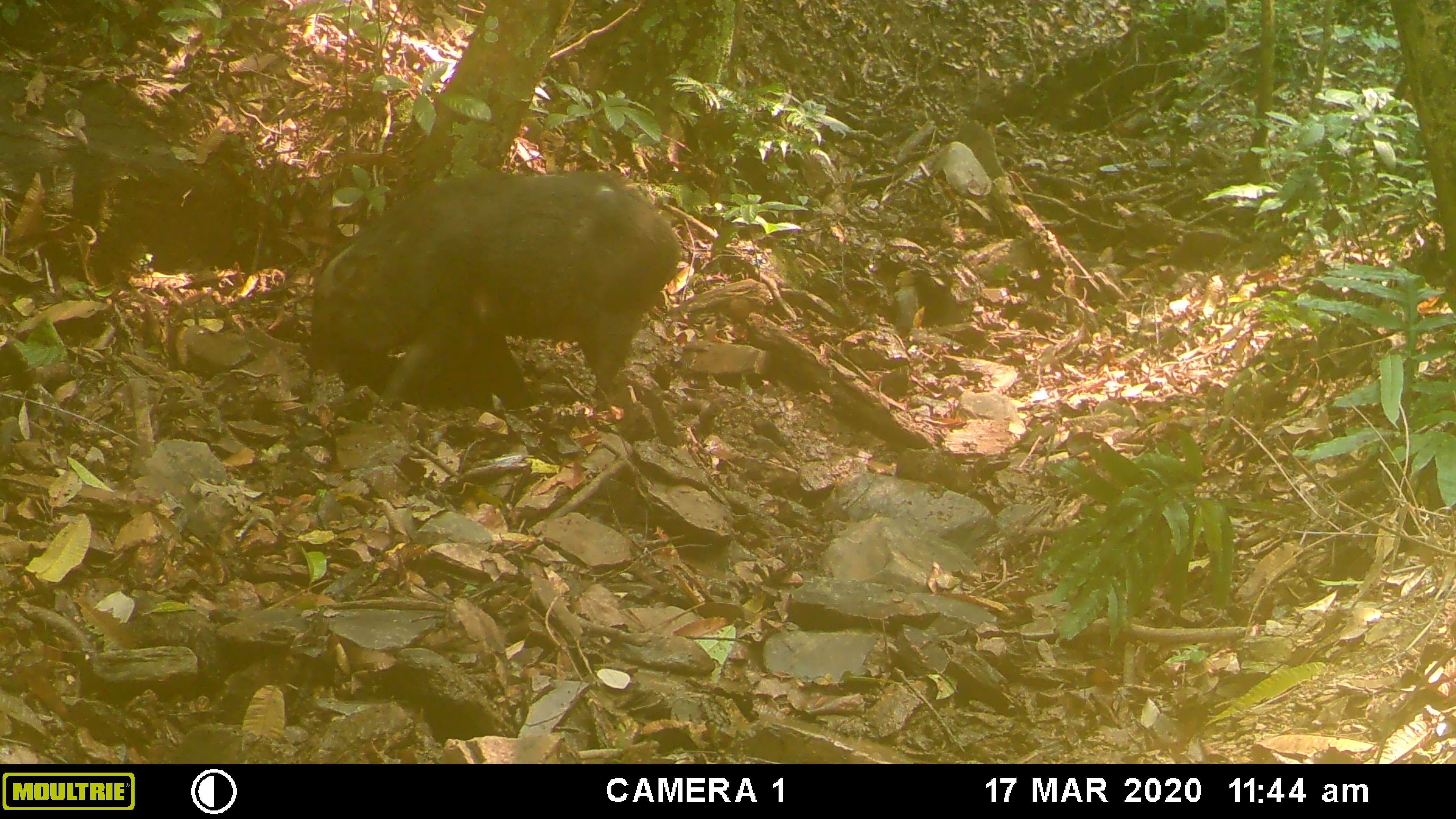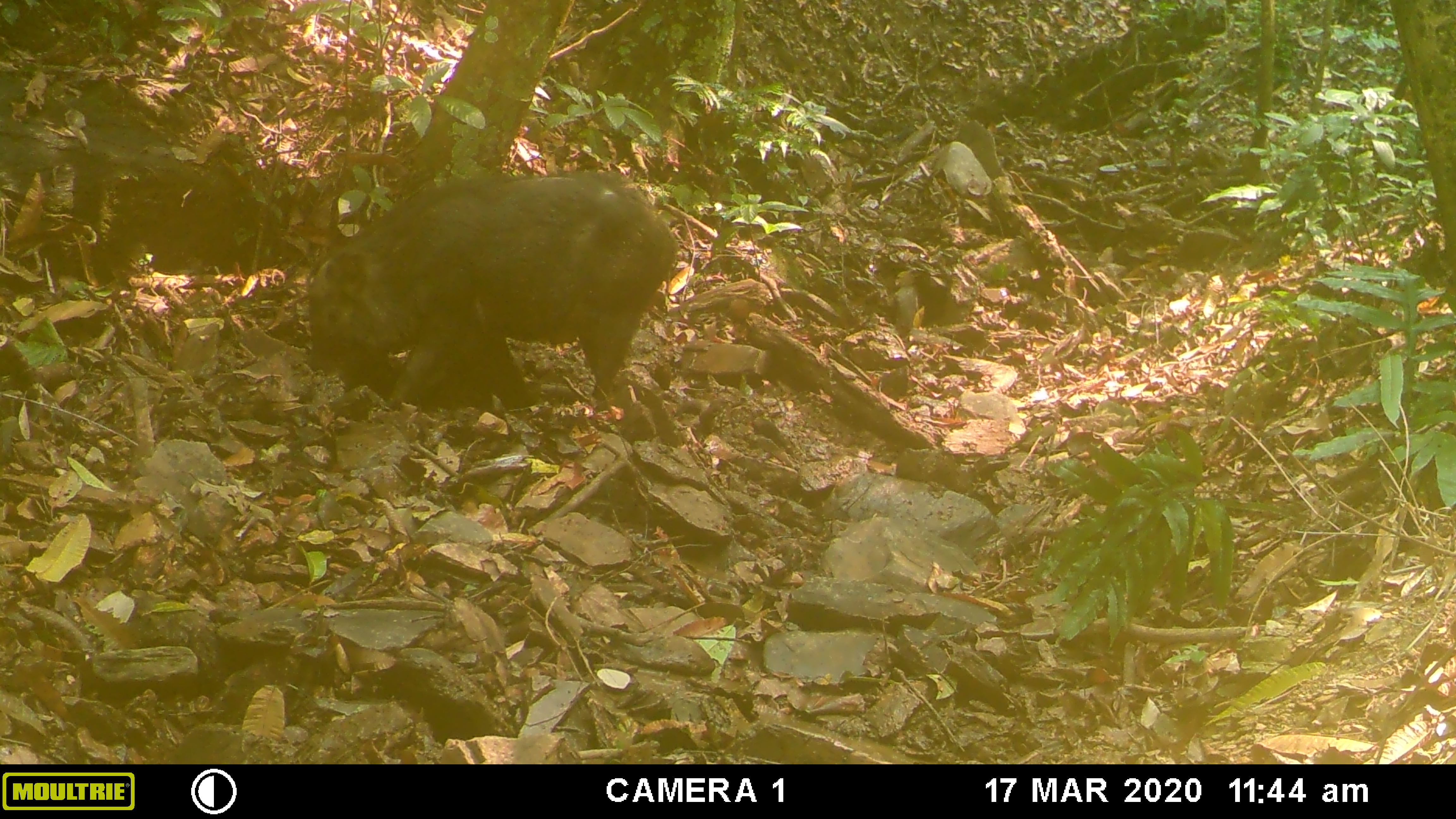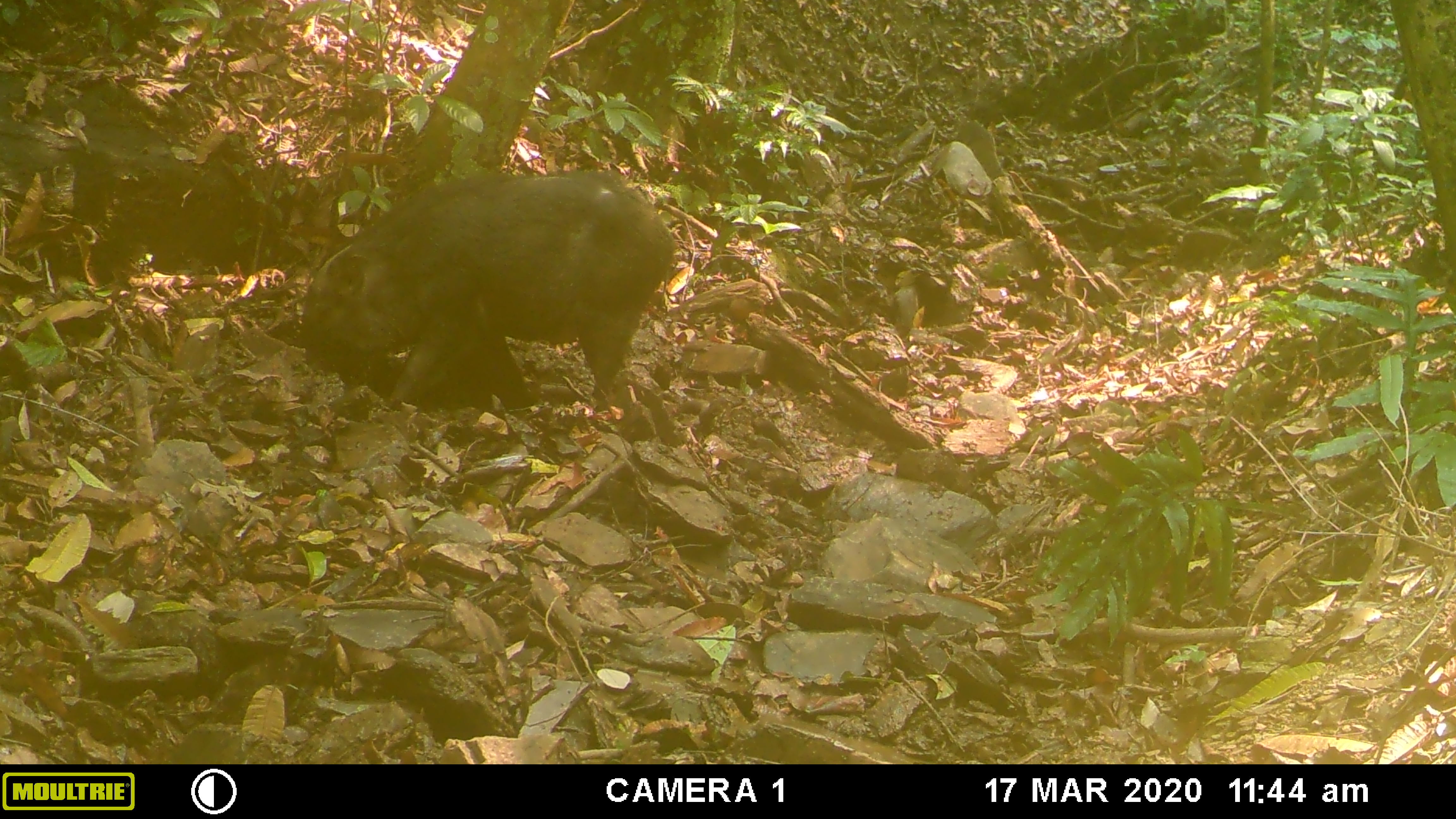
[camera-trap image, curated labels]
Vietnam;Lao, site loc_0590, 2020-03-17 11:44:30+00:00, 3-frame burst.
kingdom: Animalia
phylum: Chordata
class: Mammalia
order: Artiodactyla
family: Suidae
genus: Sus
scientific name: Sus scrofa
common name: eurasian wild pig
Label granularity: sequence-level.